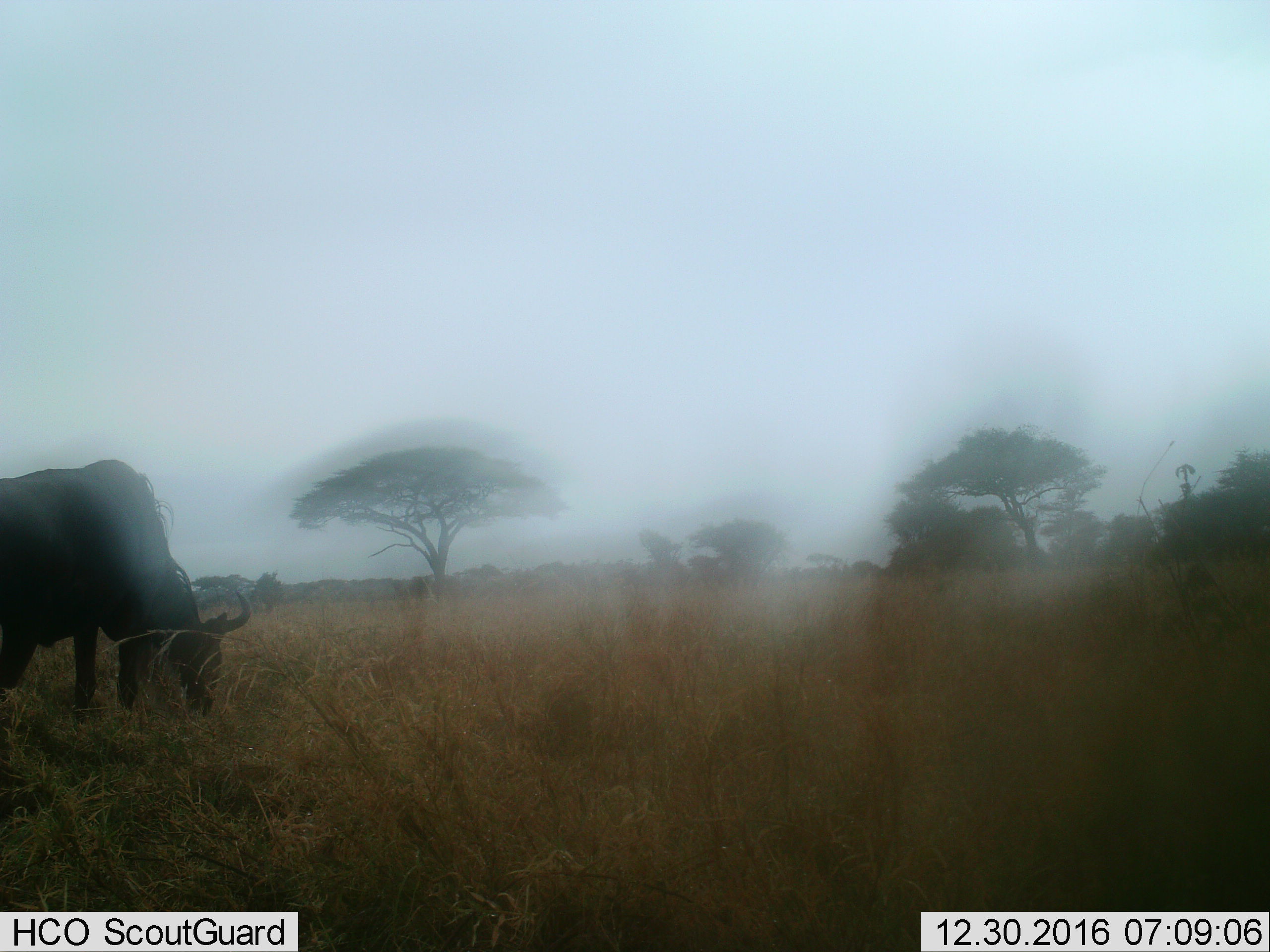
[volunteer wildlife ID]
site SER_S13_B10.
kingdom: Animalia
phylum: Chordata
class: Mammalia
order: Artiodactyla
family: Bovidae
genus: Connochaetes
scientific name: Connochaetes taurinus taurinus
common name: blue wildebeest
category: wildebeestblue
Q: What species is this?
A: Wildebeestblue (blue wildebeest) (Connochaetes taurinus taurinus).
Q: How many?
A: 1.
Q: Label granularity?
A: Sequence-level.